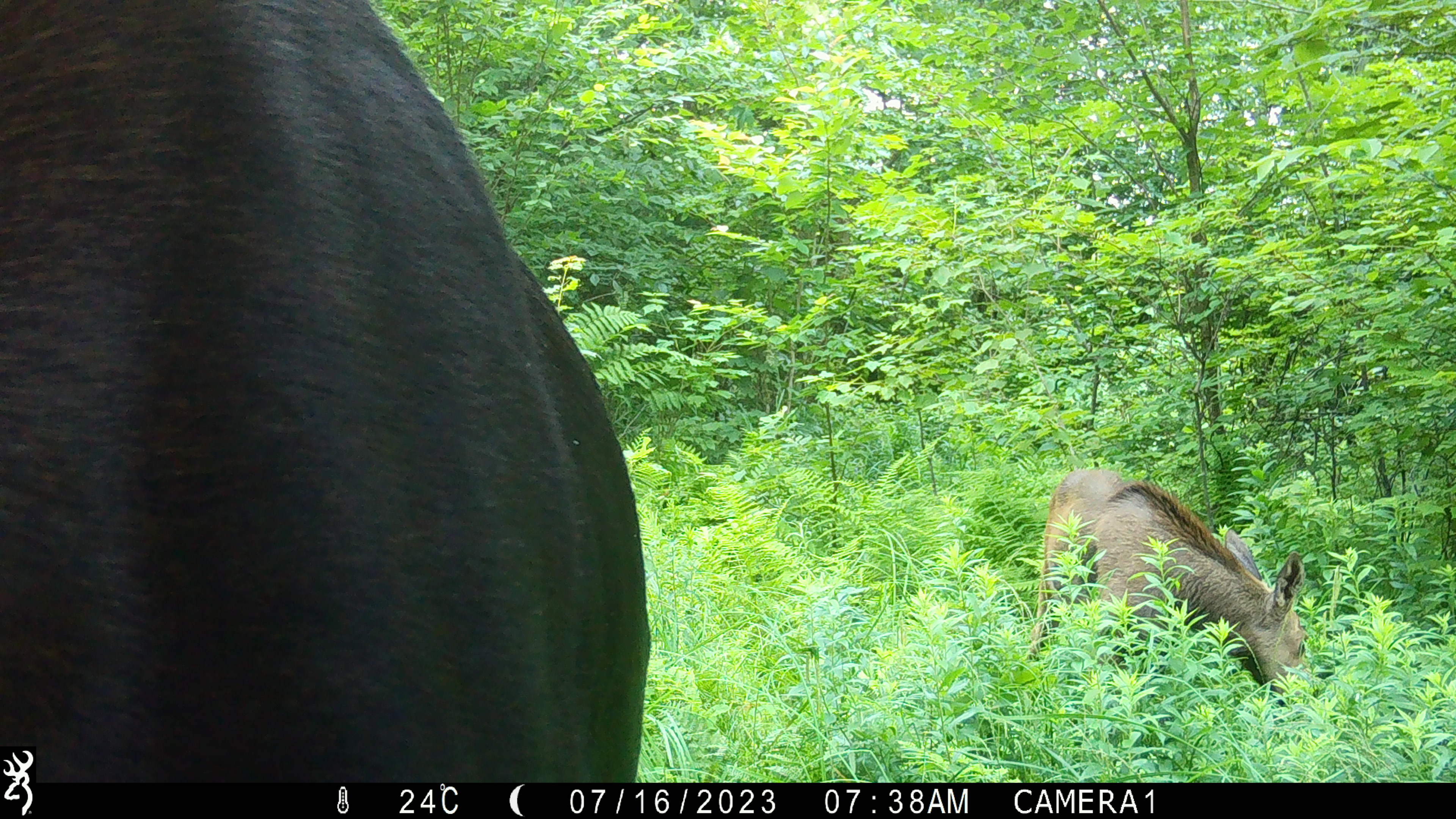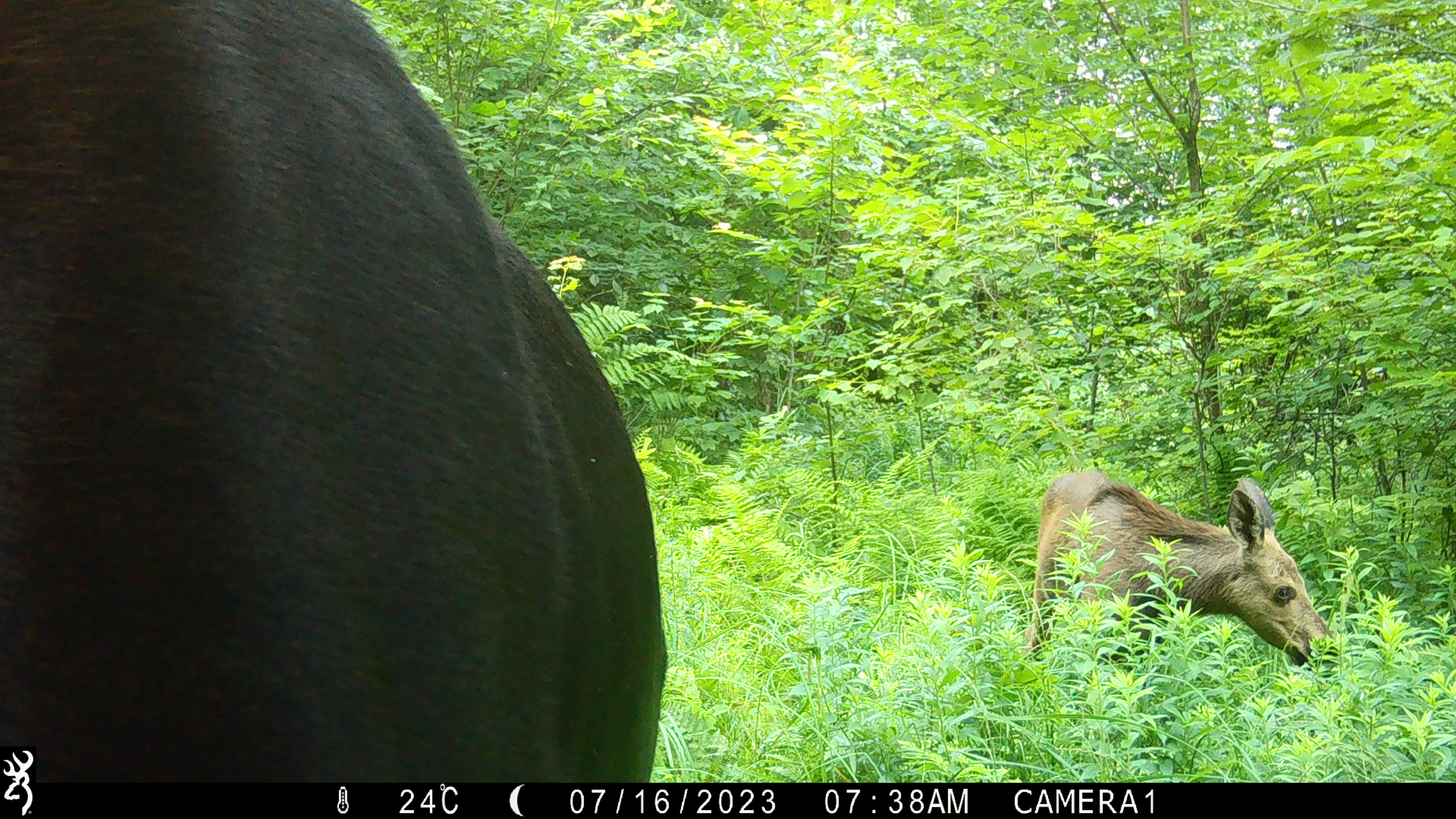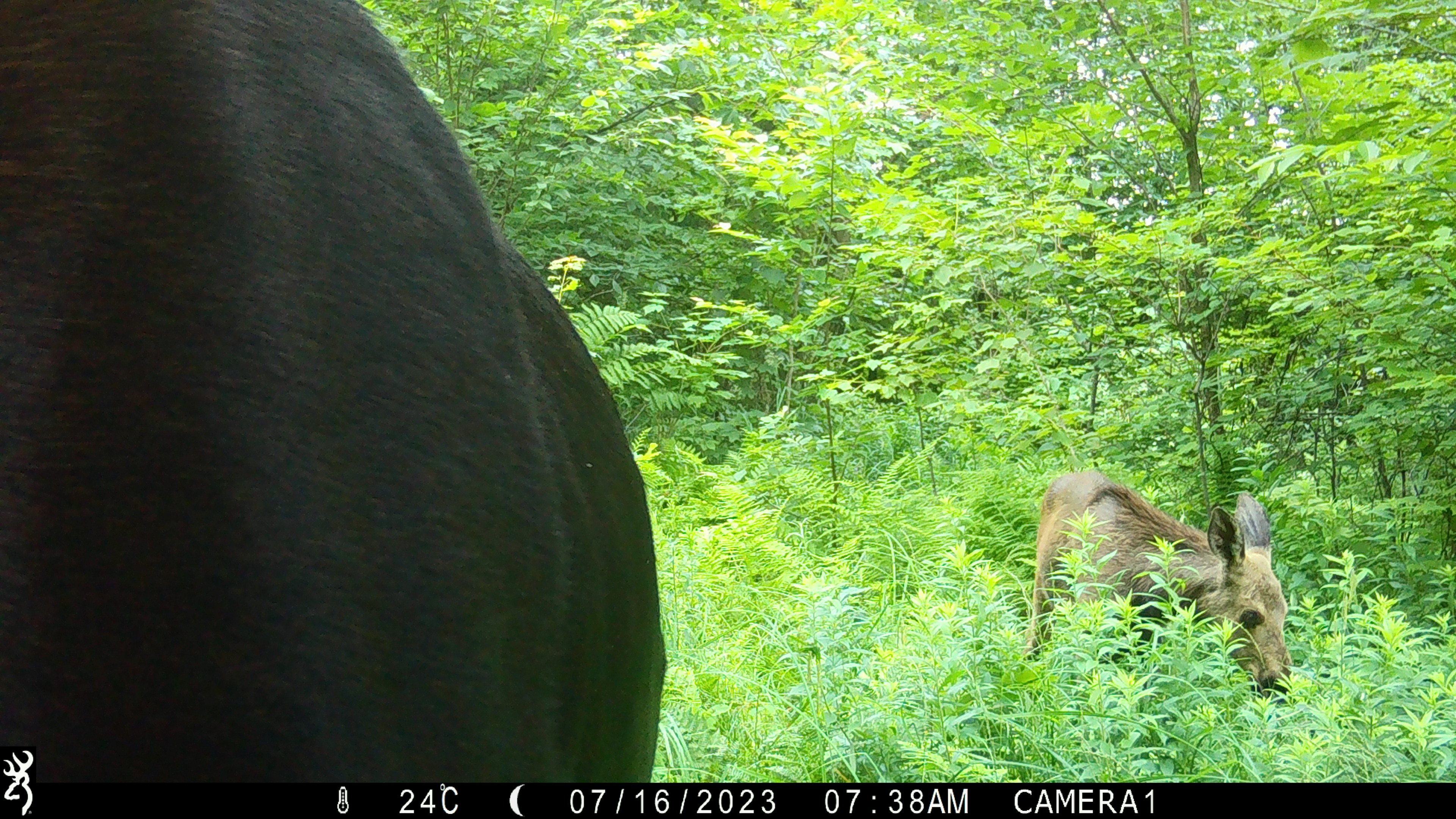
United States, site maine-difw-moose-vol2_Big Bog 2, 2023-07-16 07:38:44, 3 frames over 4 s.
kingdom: Animalia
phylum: Chordata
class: Mammalia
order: Artiodactyla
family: Cervidae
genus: Alces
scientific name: Alces alces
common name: moose